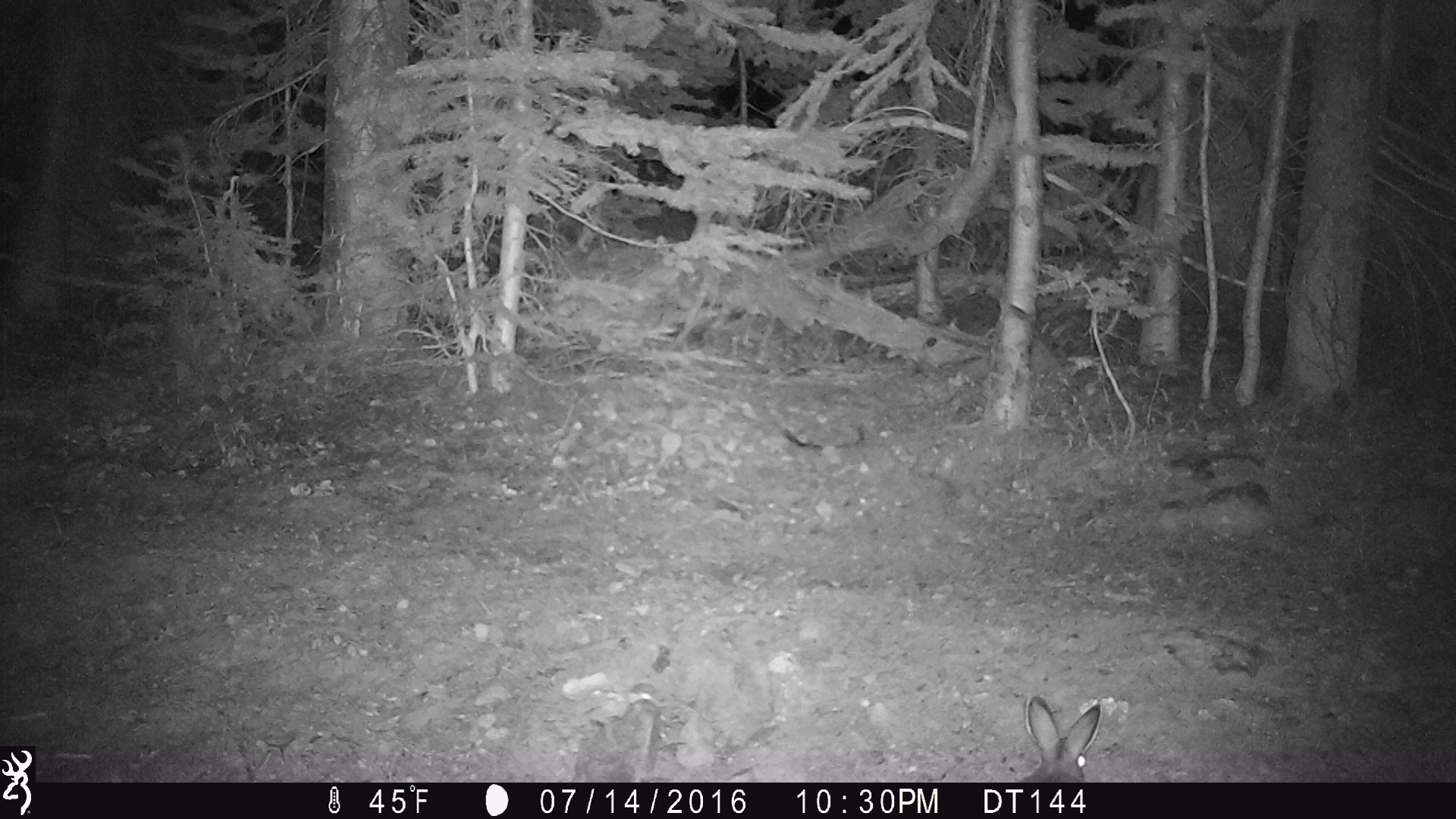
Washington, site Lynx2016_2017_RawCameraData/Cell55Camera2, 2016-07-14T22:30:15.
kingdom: Animalia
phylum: Chordata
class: Mammalia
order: Lagomorpha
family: Leporidae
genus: Lepus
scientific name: Lepus americanus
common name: snowshoe hare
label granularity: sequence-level